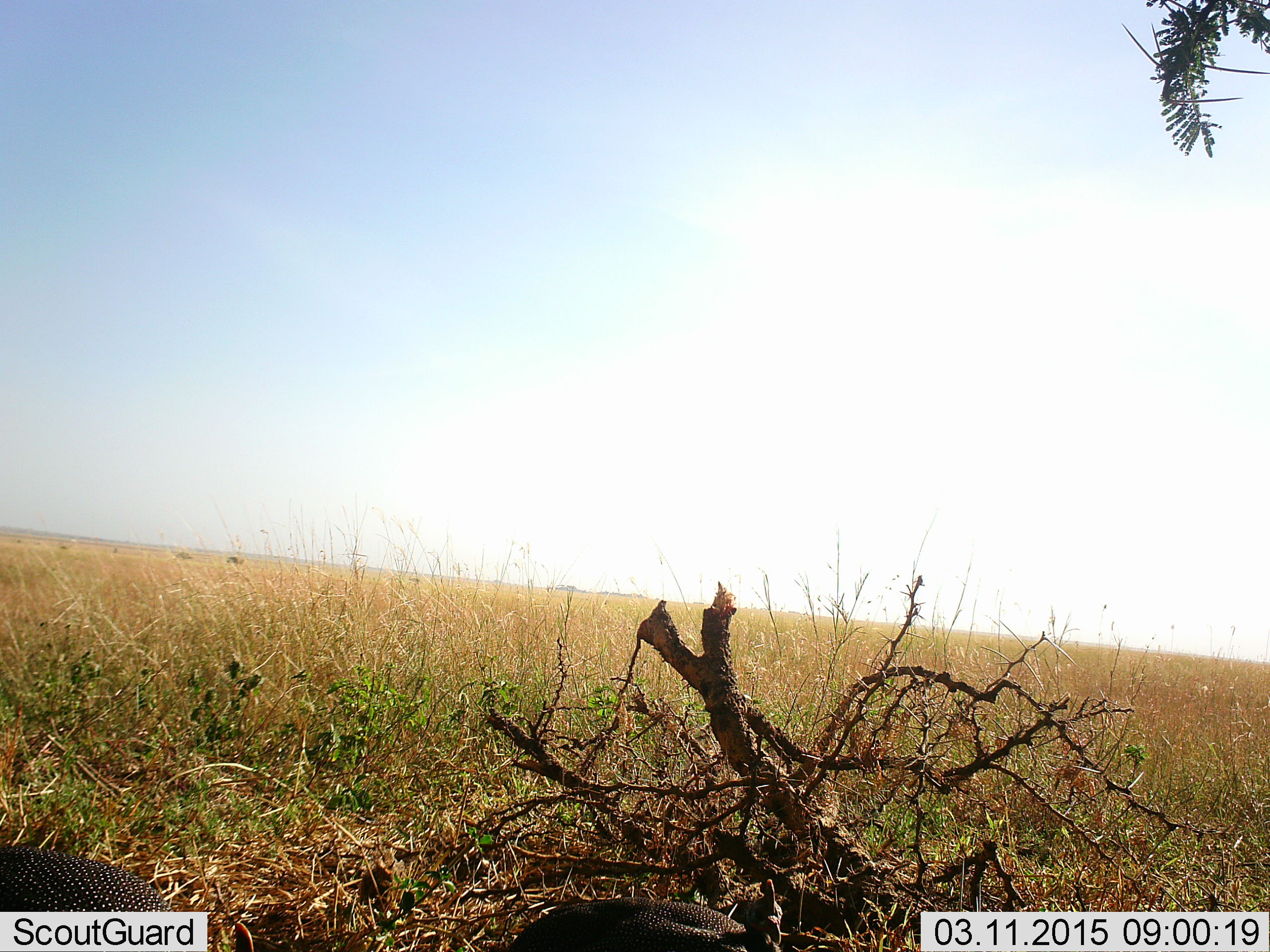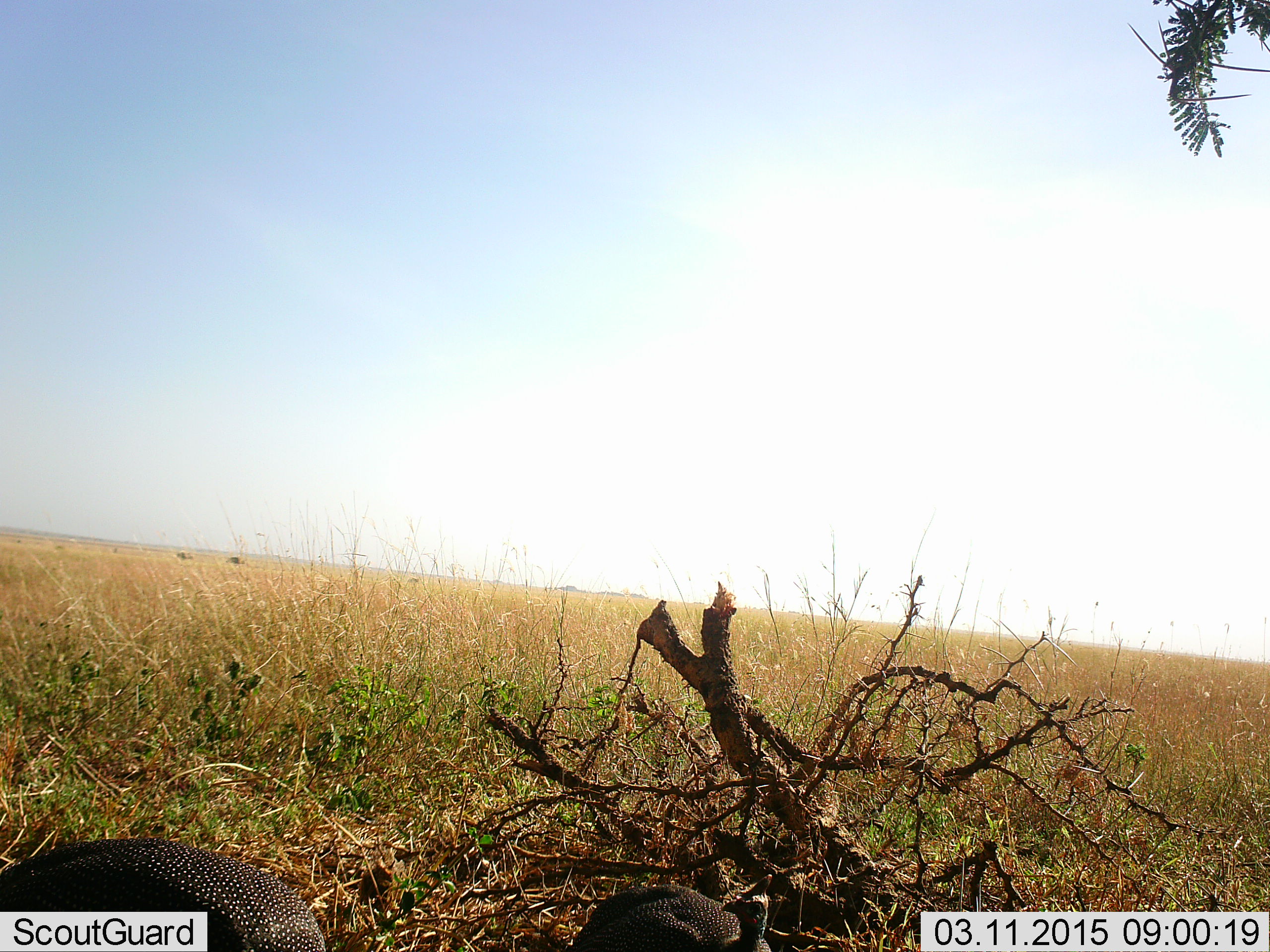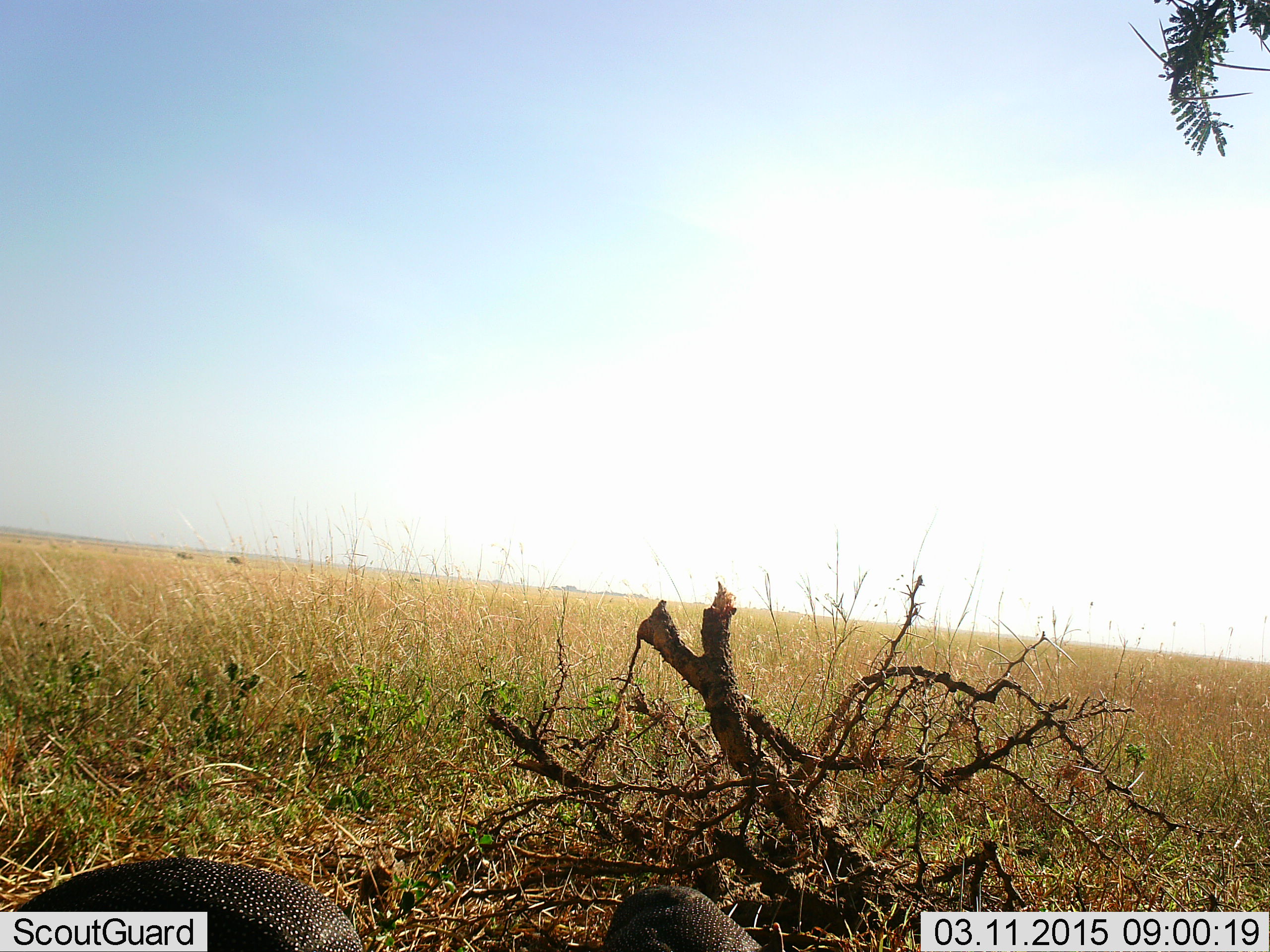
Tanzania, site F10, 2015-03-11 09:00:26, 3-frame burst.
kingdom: Animalia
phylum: Chordata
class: Aves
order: Galliformes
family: Numididae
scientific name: Numididae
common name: guinea fowl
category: guineafowl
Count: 2.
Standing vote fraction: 20%.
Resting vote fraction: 0%.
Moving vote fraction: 80%.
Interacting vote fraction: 0%.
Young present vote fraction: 0%.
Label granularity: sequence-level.